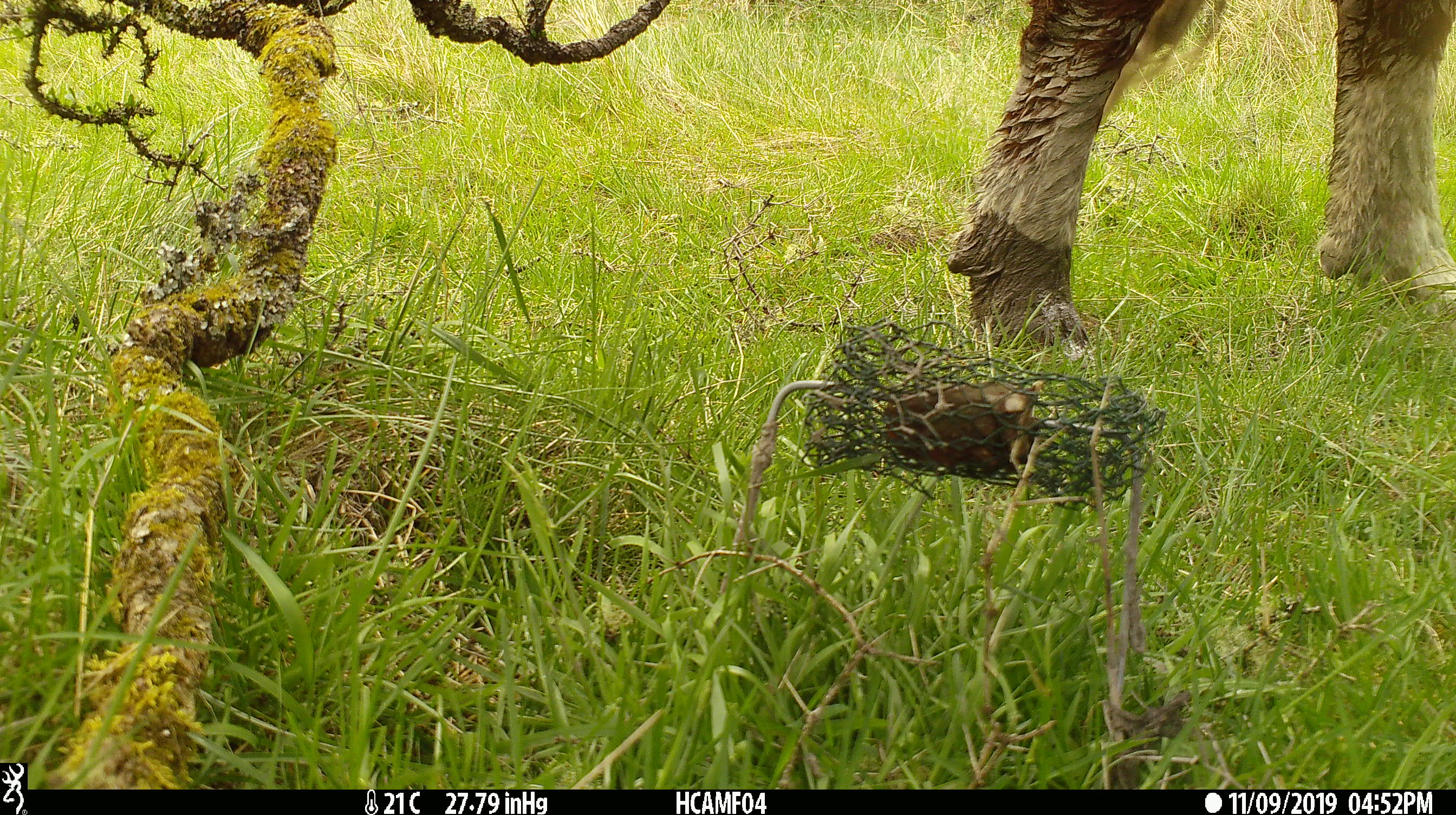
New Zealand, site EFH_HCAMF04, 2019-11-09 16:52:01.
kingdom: Animalia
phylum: Chordata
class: Mammalia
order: Artiodactyla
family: Bovidae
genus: Bos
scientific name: Bos taurus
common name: domestic cow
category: cow